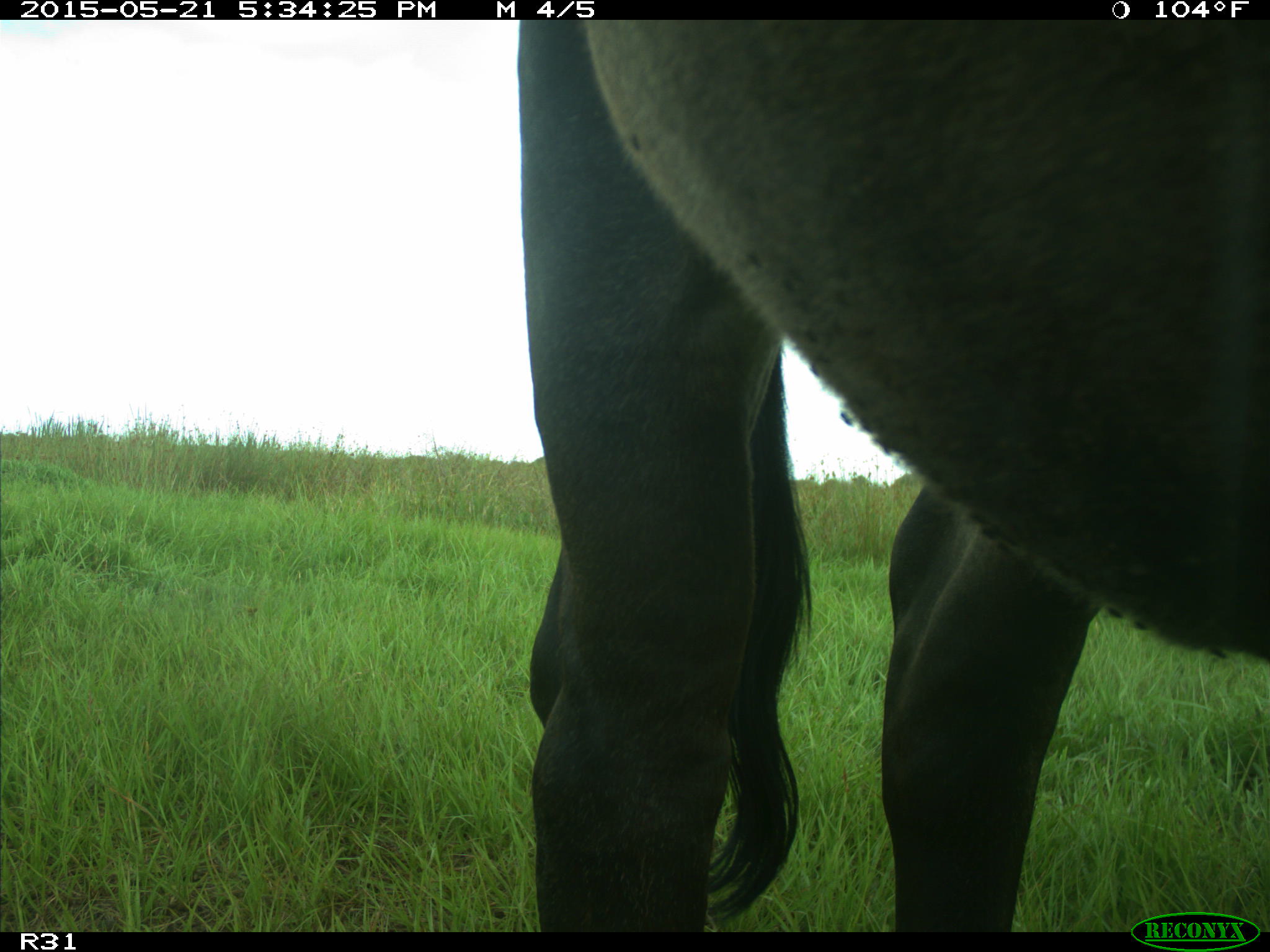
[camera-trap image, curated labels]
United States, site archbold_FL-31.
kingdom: Animalia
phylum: Chordata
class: Mammalia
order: Artiodactyla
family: Bovidae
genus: Bos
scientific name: Bos taurus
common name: domestic cow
Bos taurus (domestic cow).